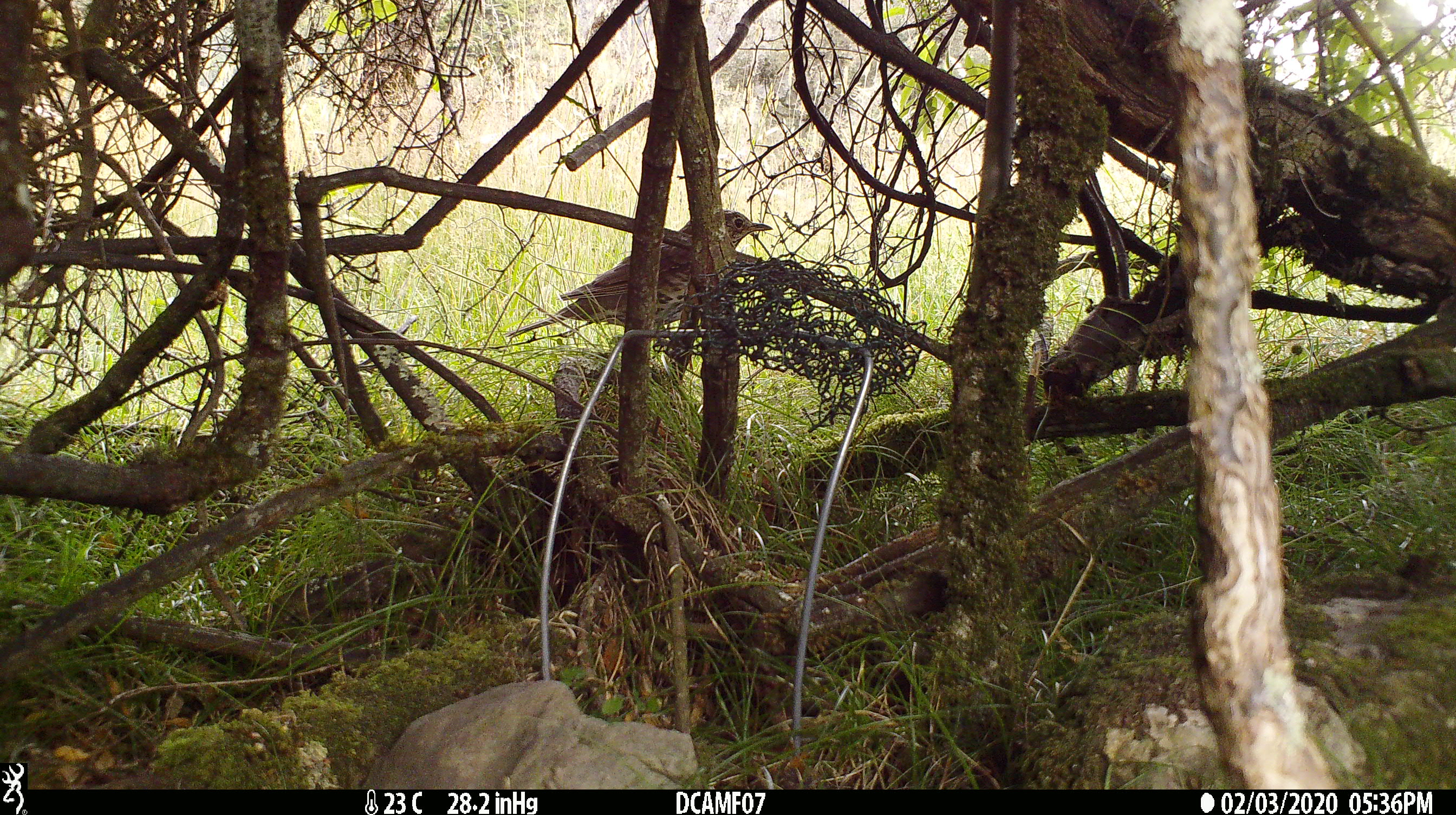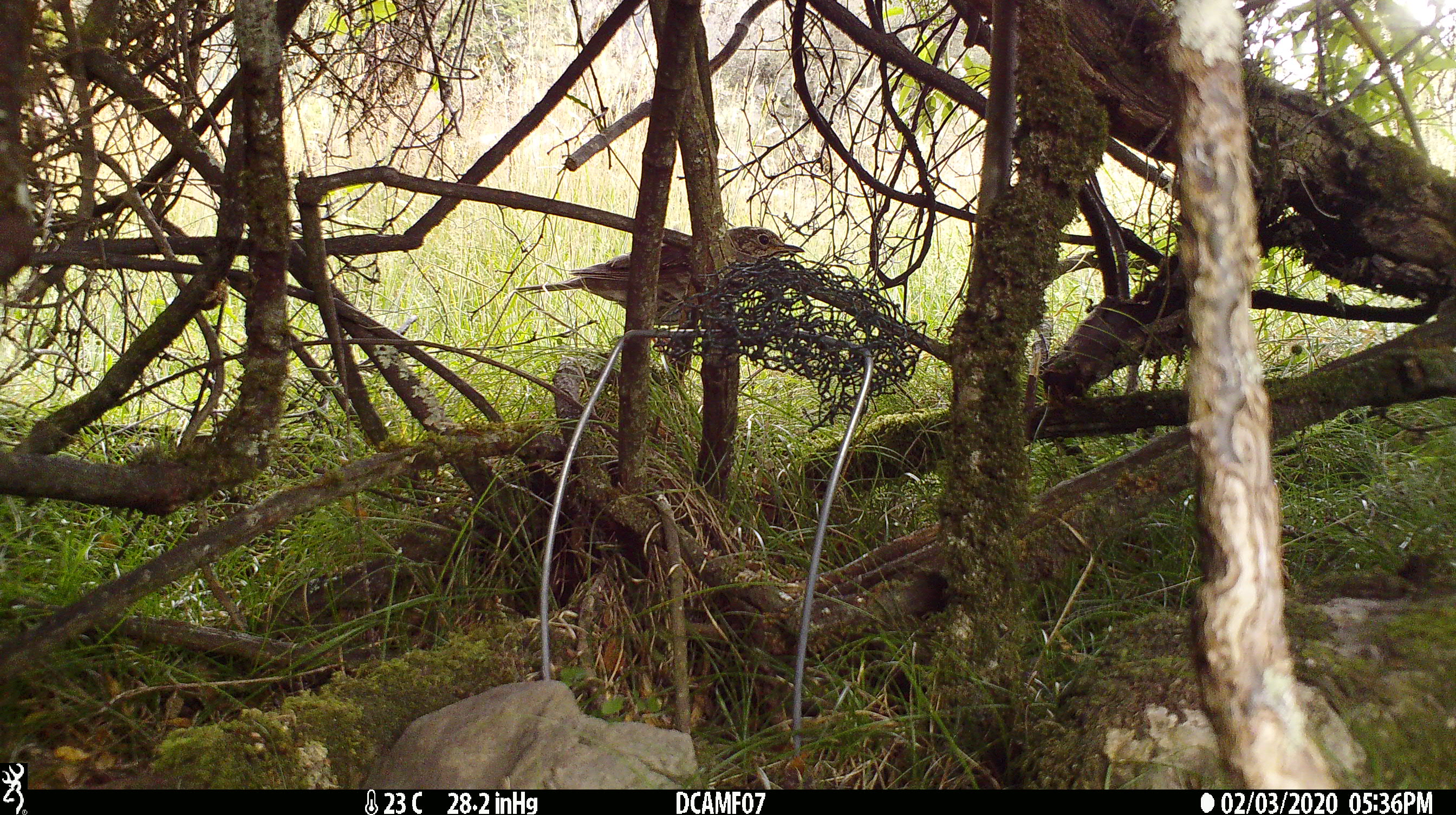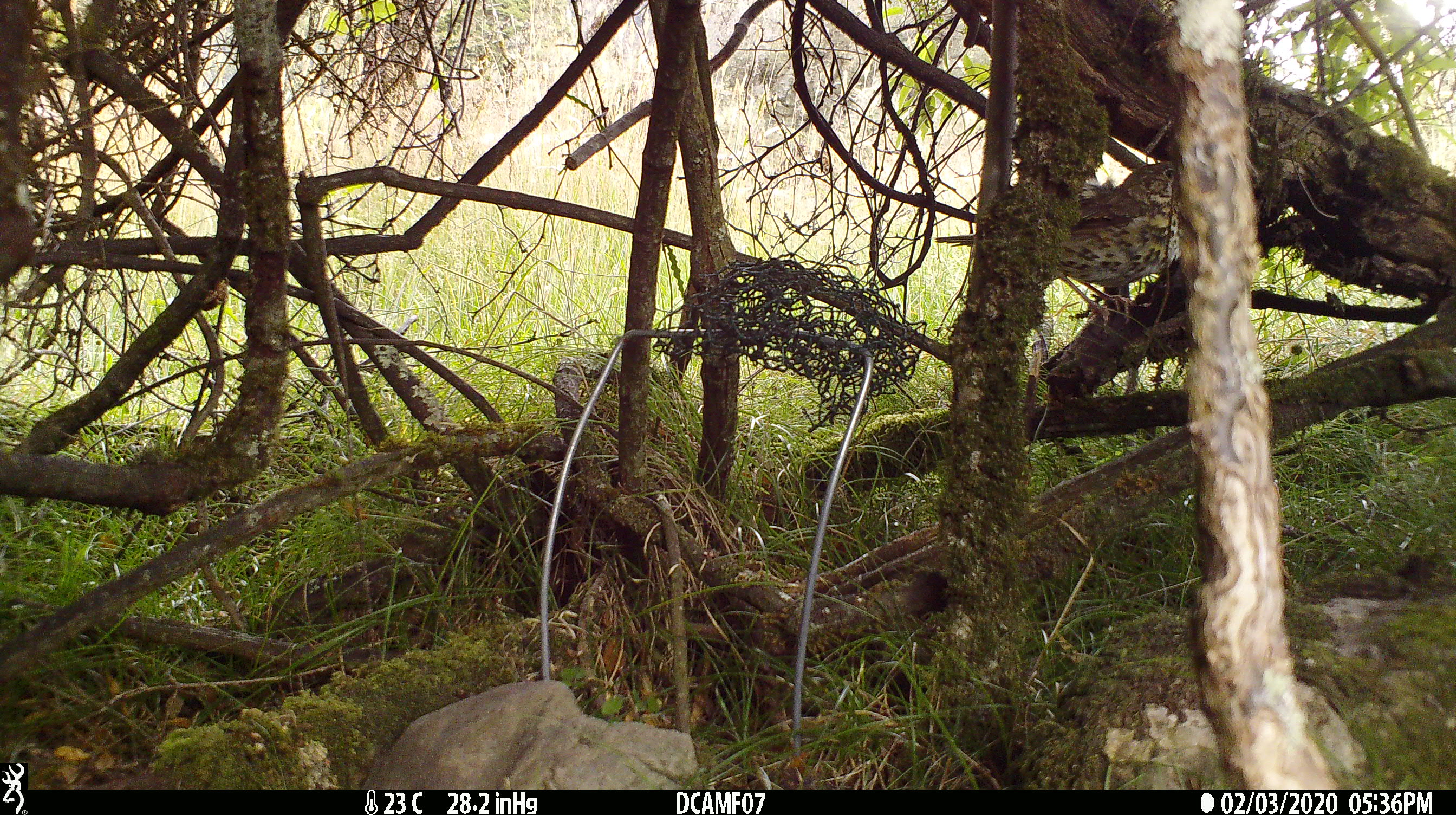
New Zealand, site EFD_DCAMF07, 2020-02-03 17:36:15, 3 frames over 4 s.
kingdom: Animalia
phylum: Chordata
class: Aves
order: Passeriformes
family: Turdidae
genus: Turdus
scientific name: Turdus philomelos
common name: song thrush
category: thrush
Thrush (song thrush) (Turdus philomelos).